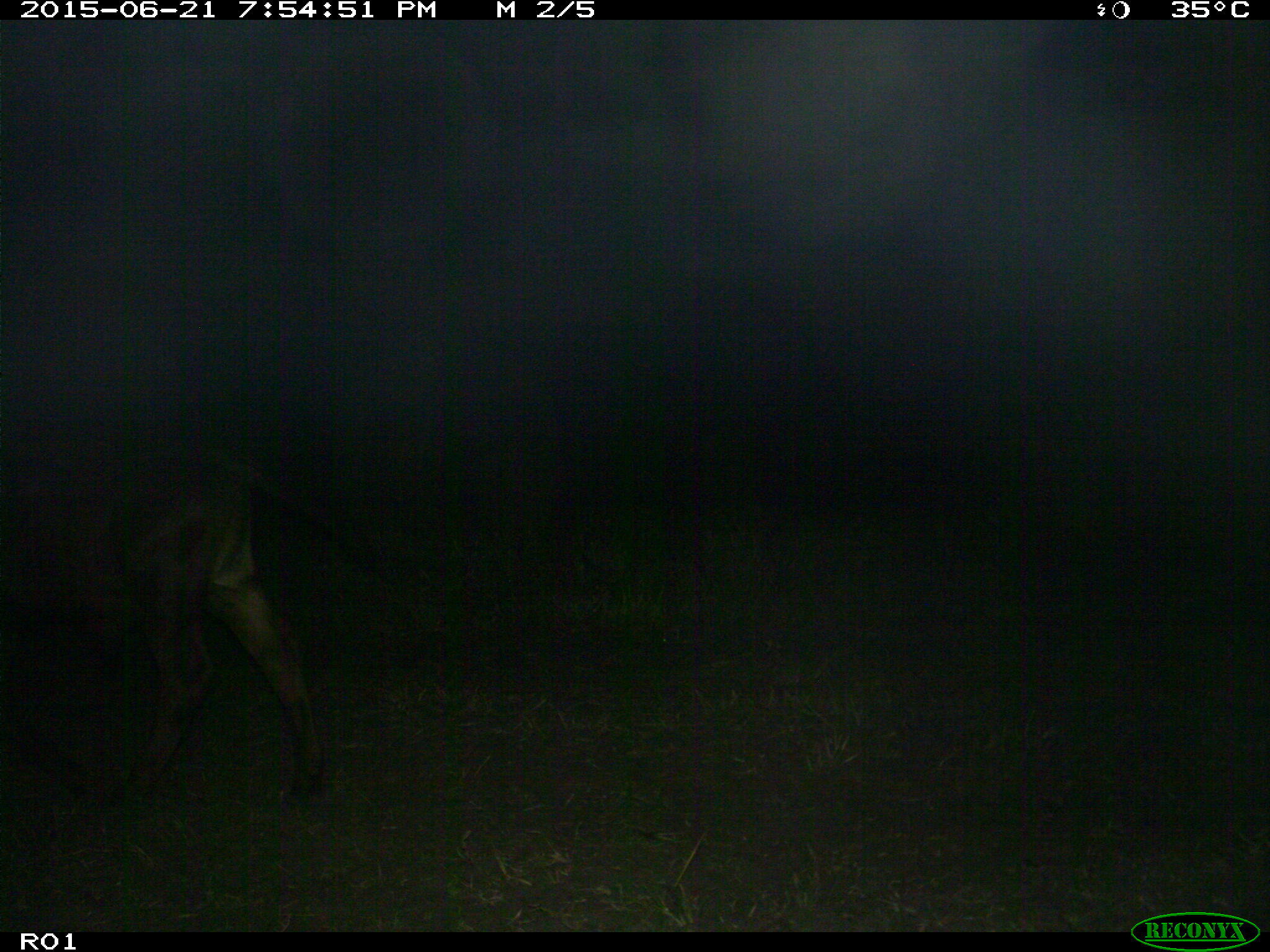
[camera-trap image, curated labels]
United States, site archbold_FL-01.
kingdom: Animalia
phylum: Chordata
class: Mammalia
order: Artiodactyla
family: Bovidae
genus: Bos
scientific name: Bos taurus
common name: domestic cow